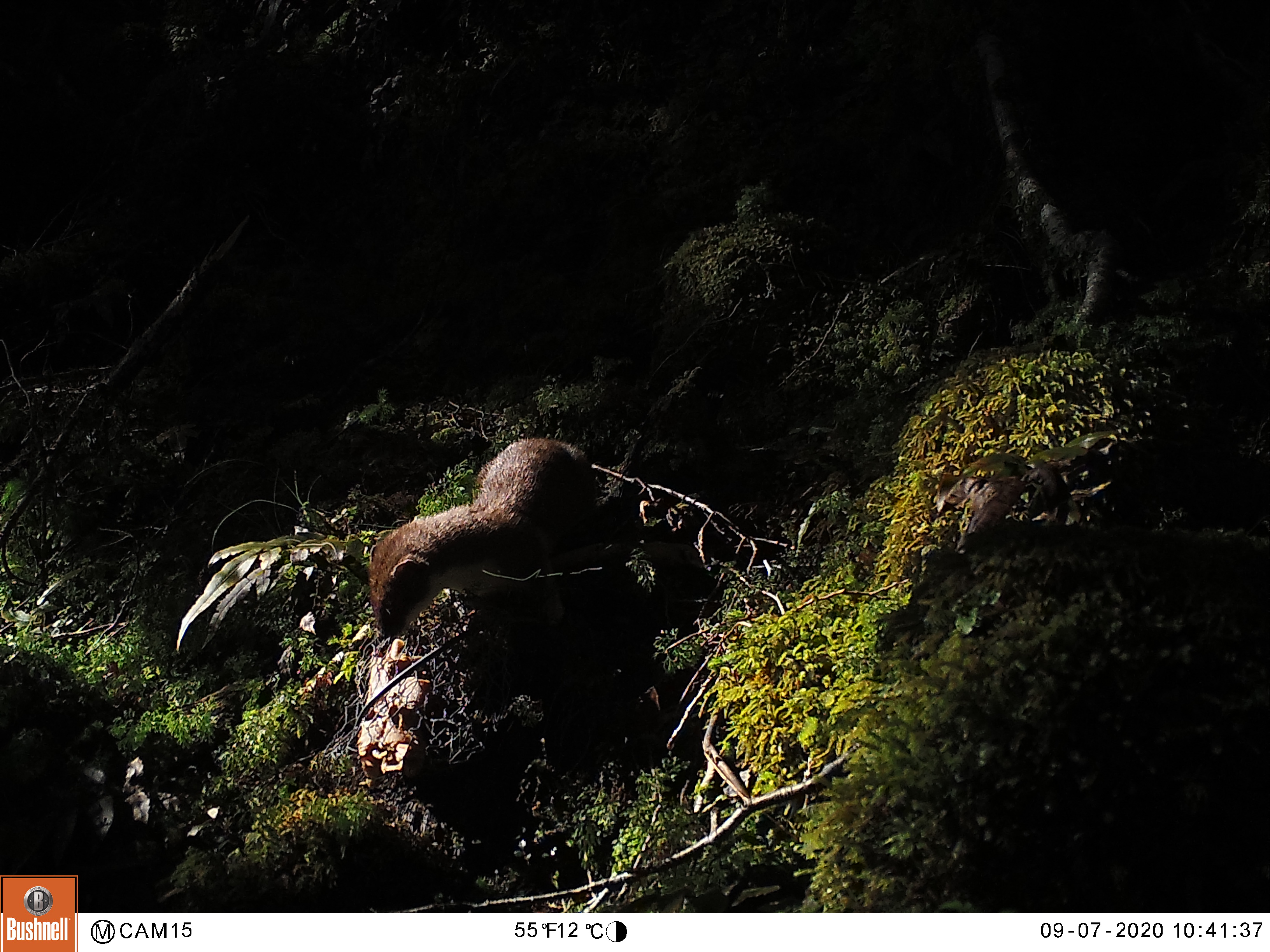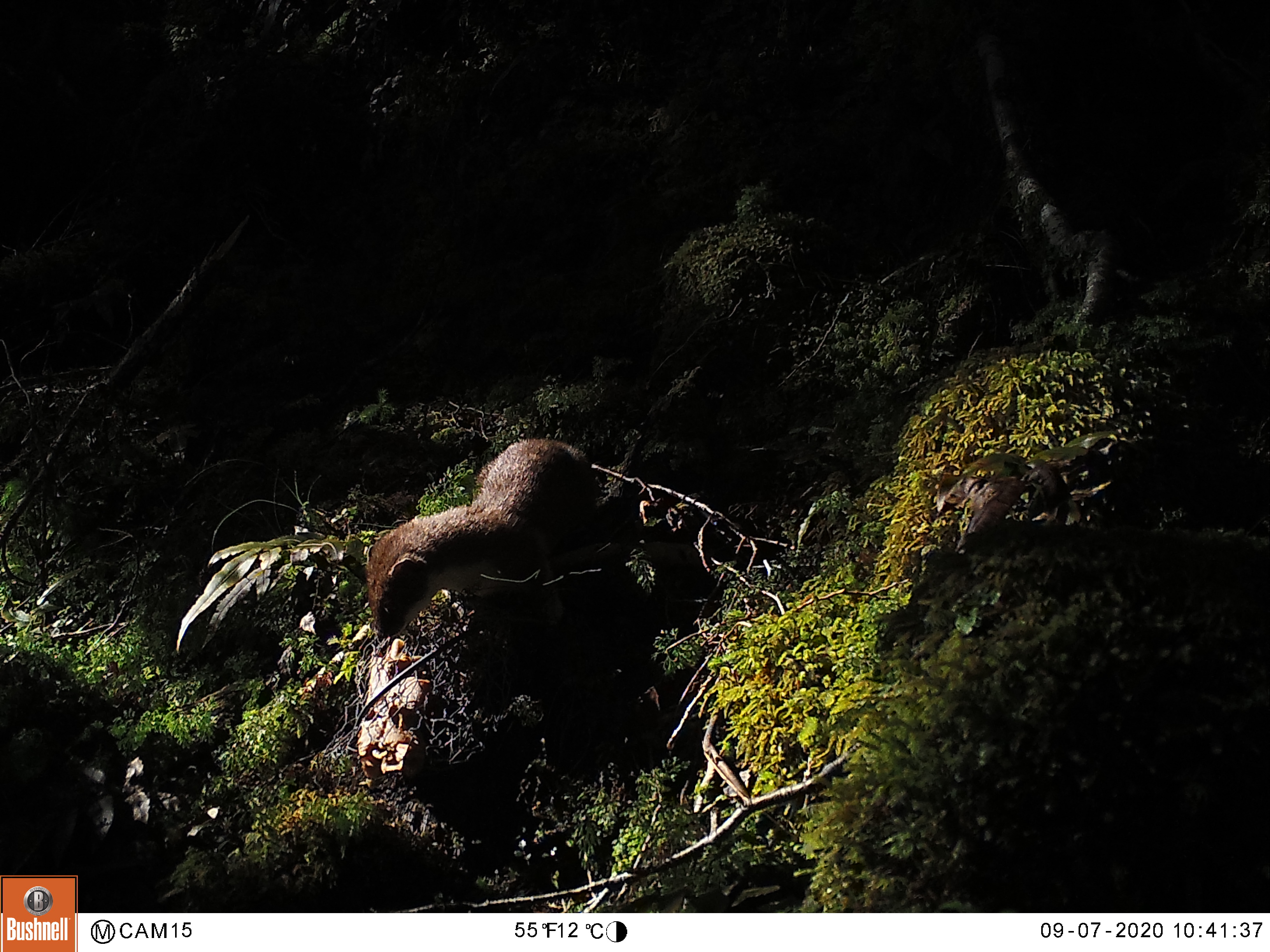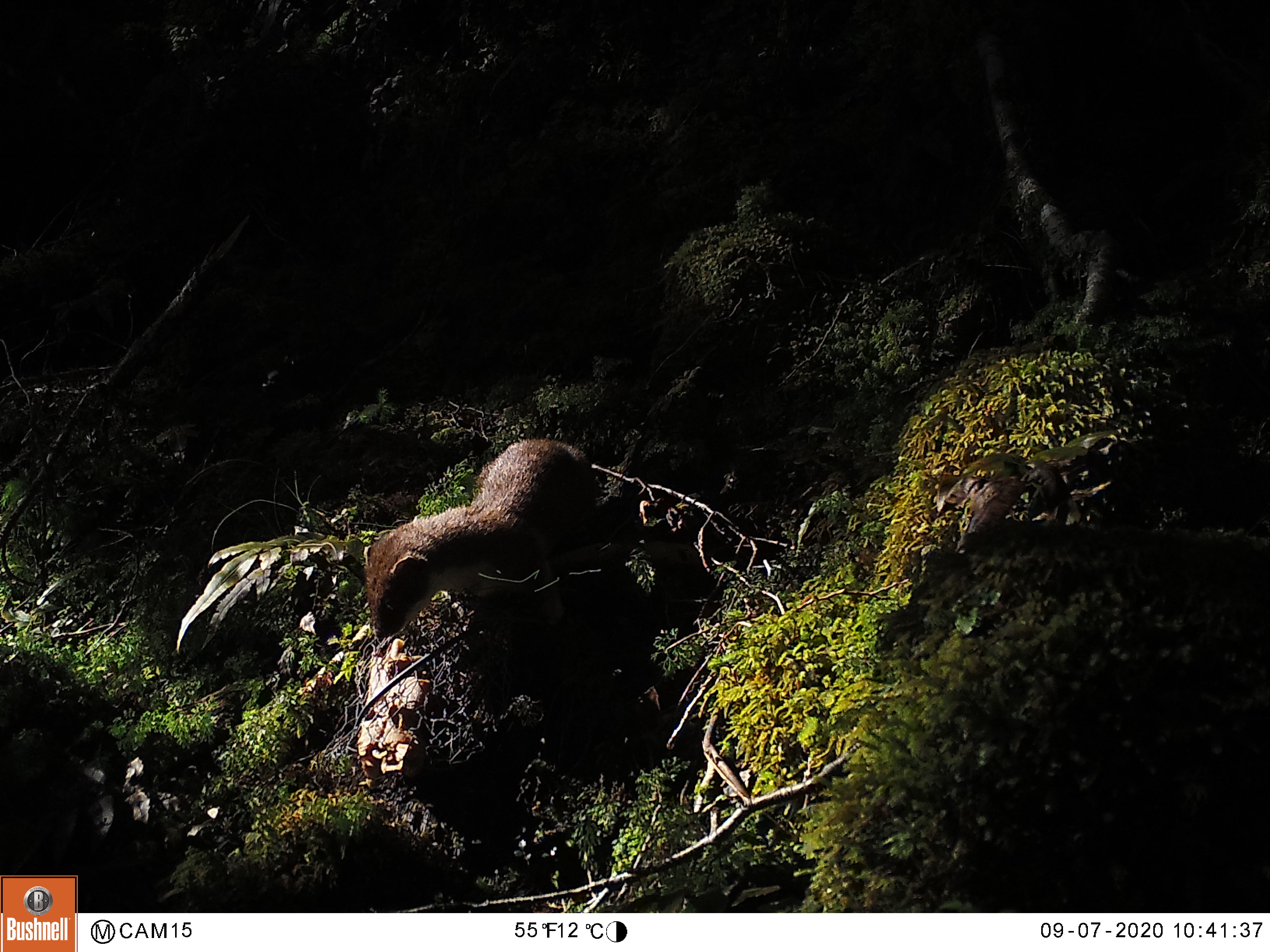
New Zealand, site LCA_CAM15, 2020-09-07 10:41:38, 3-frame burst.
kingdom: Animalia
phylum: Chordata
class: Mammalia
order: Carnivora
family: Mustelidae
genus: Mustela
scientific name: Mustela erminea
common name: stoat